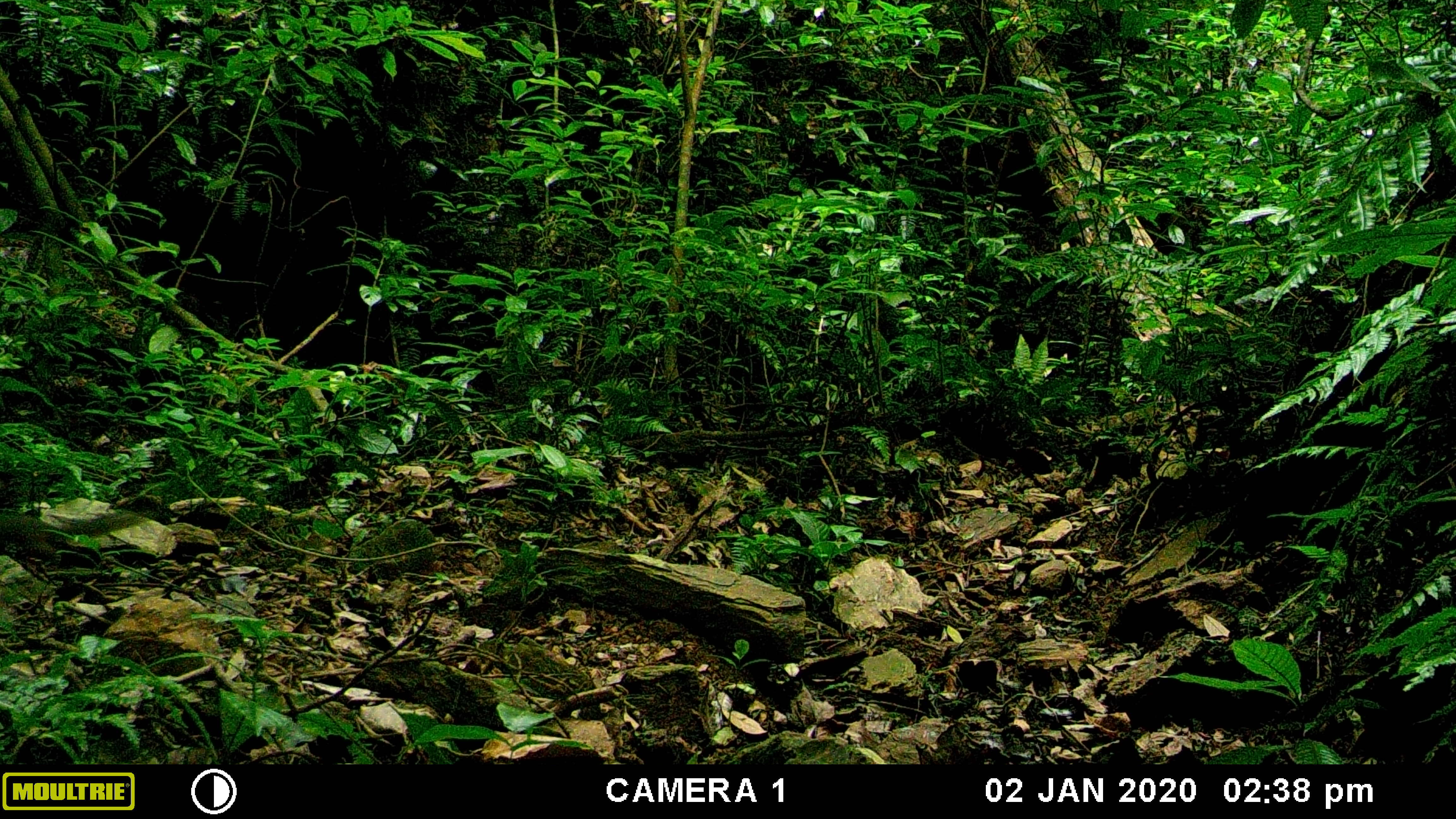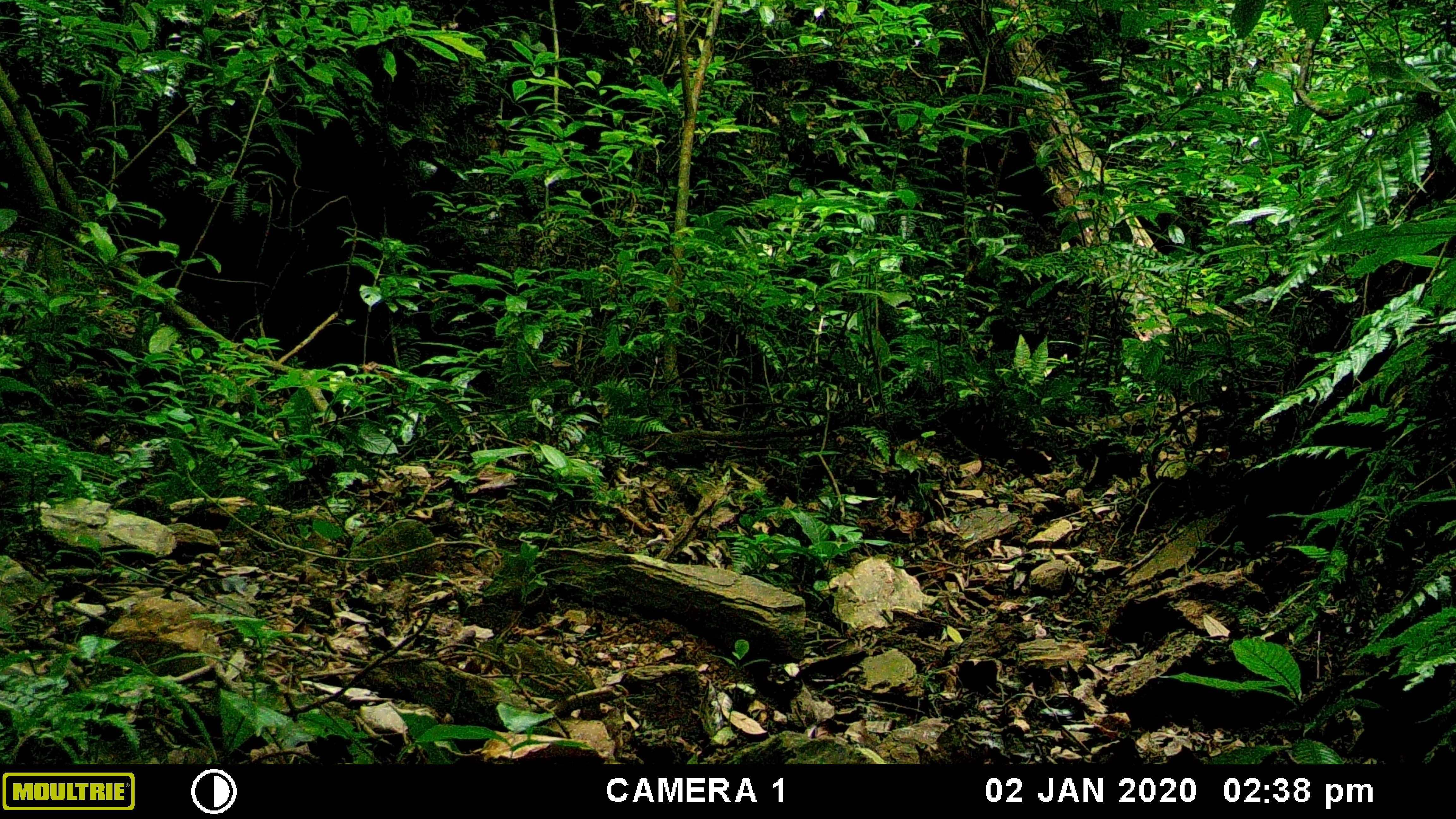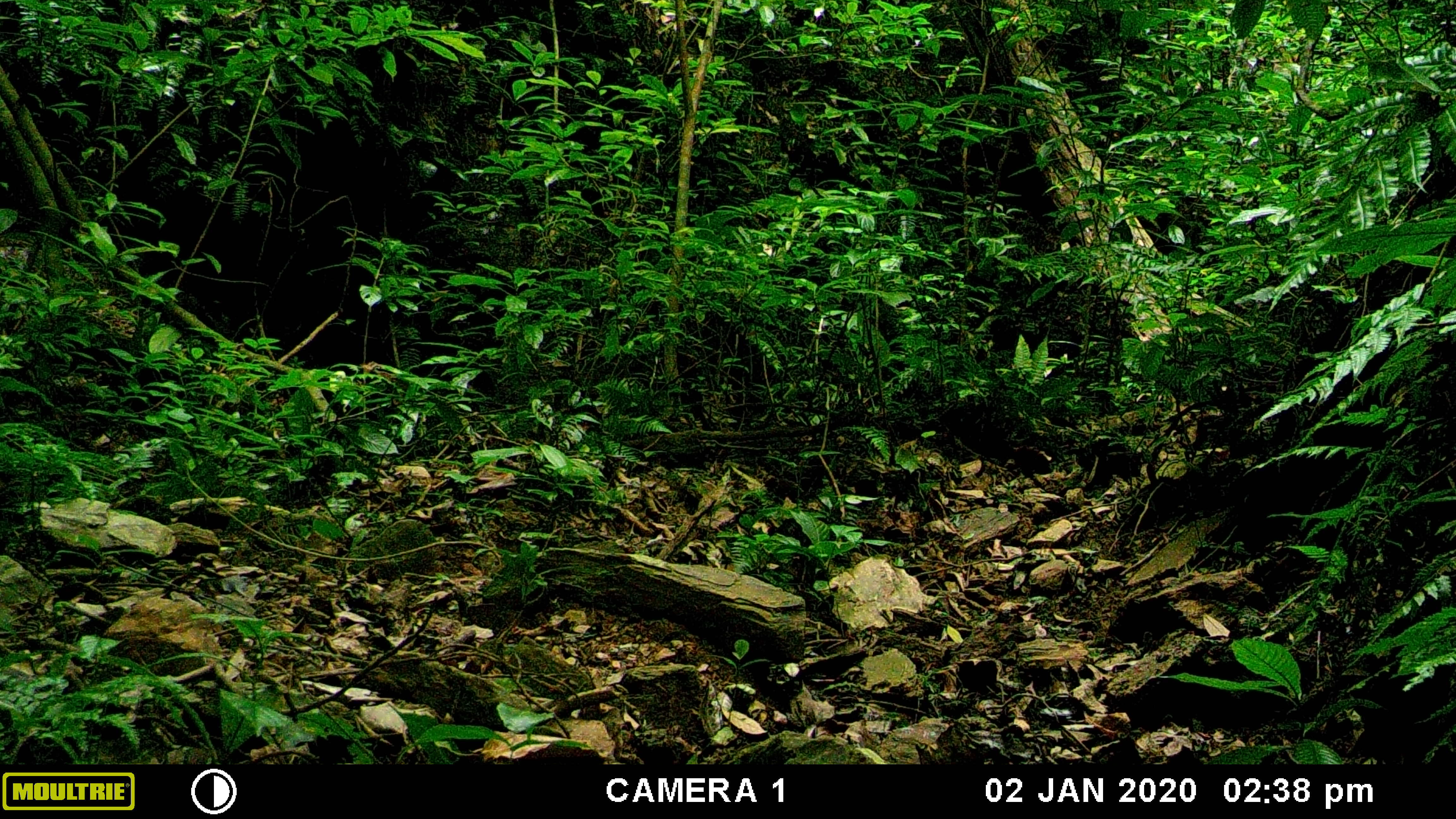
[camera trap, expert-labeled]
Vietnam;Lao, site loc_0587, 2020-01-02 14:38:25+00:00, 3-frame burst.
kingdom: Animalia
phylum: Chordata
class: Mammalia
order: Rodentia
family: Sciuridae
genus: Dremomys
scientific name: Dremomys rufigenis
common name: red-cheeked squirrel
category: red cheeked squirrel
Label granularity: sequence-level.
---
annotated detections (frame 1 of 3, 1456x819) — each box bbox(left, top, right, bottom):
red cheeked squirrel: bbox(0, 507, 140, 564)